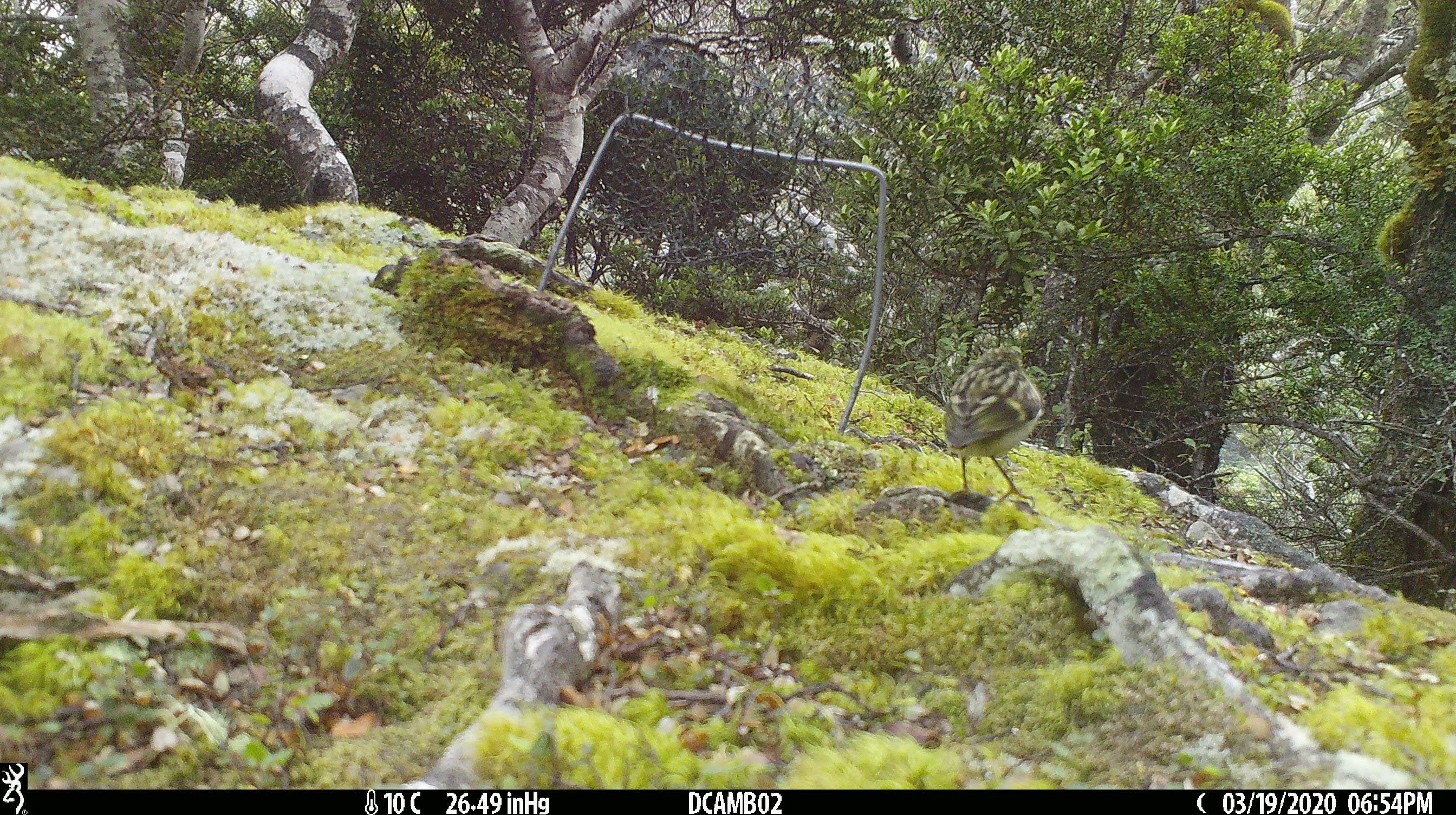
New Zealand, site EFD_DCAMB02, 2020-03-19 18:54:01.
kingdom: Animalia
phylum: Chordata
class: Aves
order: Passeriformes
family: Acanthisittidae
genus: Acanthisitta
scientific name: Acanthisitta chloris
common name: rifleman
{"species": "rifleman (Acanthisitta chloris)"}